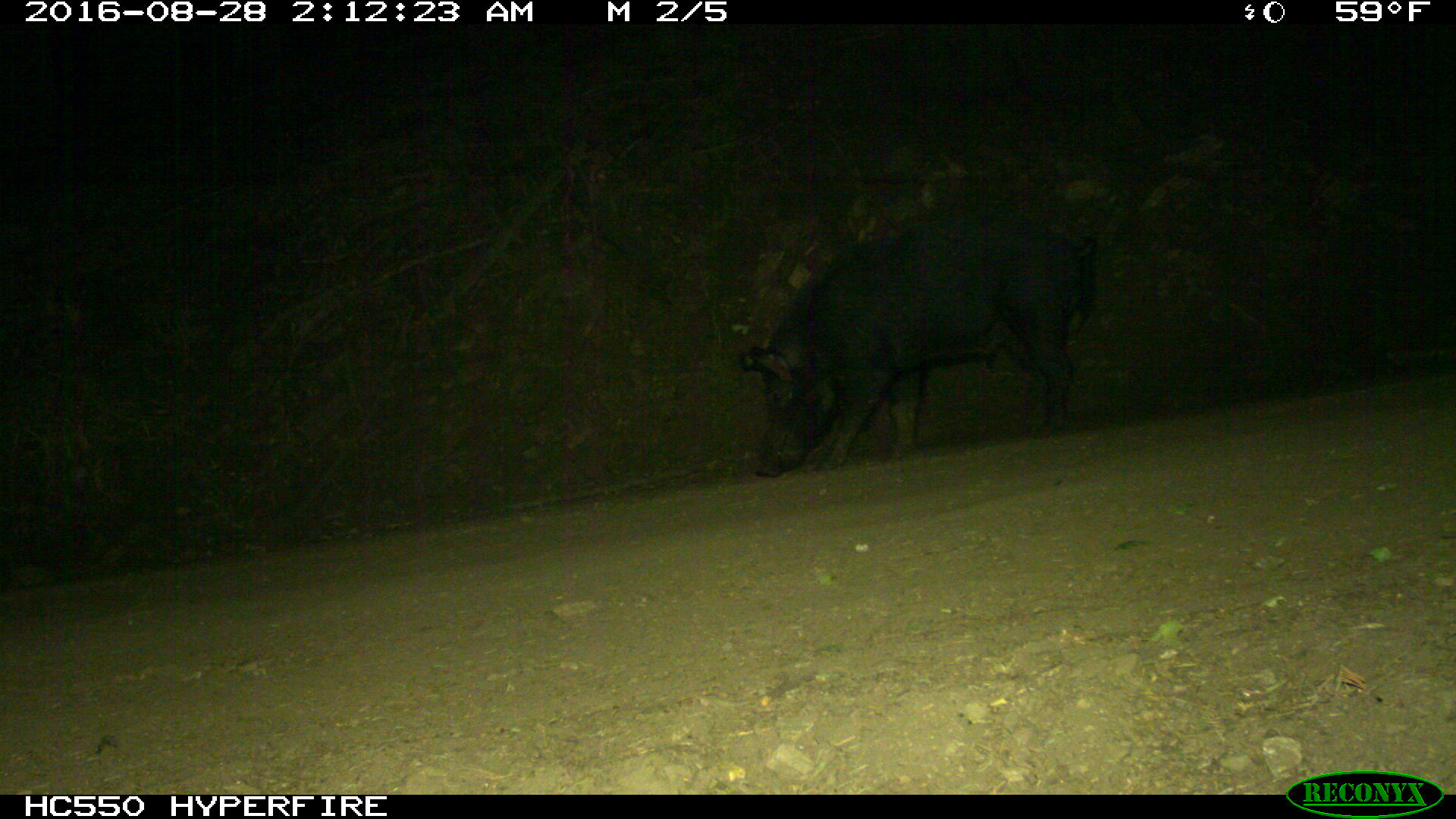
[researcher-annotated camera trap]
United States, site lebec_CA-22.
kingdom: Animalia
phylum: Chordata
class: Mammalia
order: Artiodactyla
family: Suidae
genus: Sus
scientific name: Sus scrofa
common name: wild boar